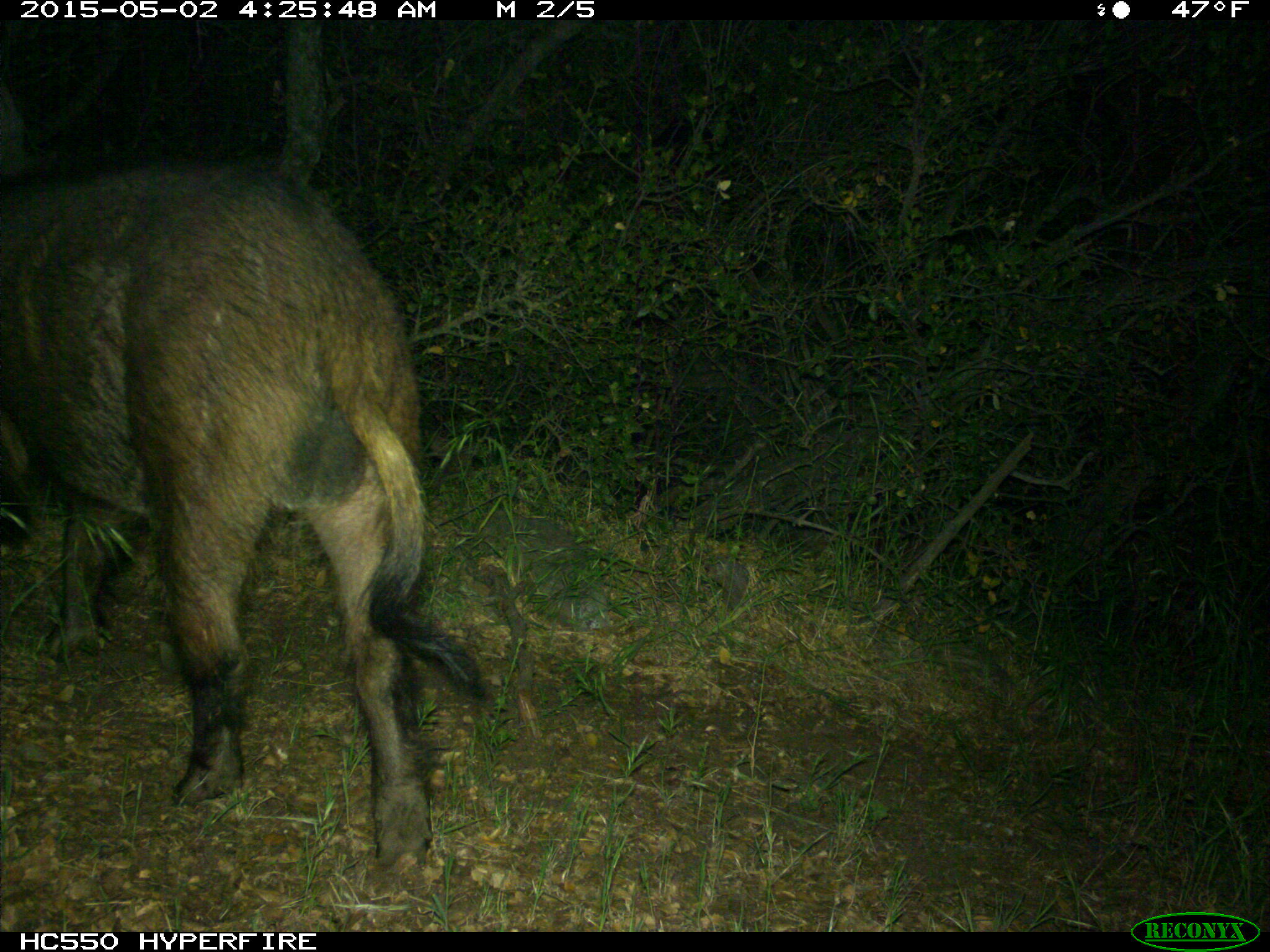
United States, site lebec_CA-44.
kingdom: Animalia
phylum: Chordata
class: Mammalia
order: Artiodactyla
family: Suidae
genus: Sus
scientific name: Sus scrofa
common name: wild boar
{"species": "Sus scrofa (wild boar)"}